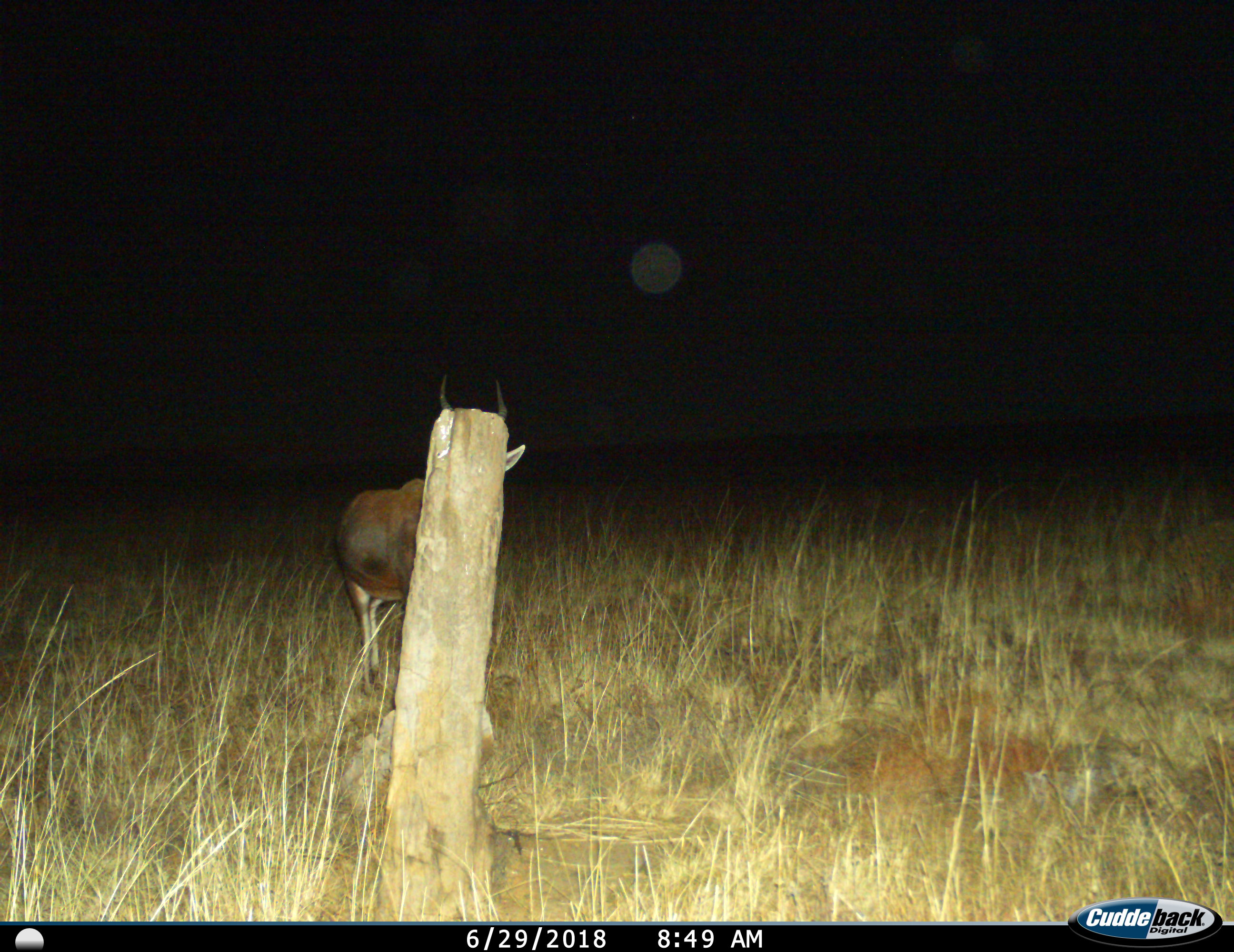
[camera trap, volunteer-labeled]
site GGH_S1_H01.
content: unidentified animal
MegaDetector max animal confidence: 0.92